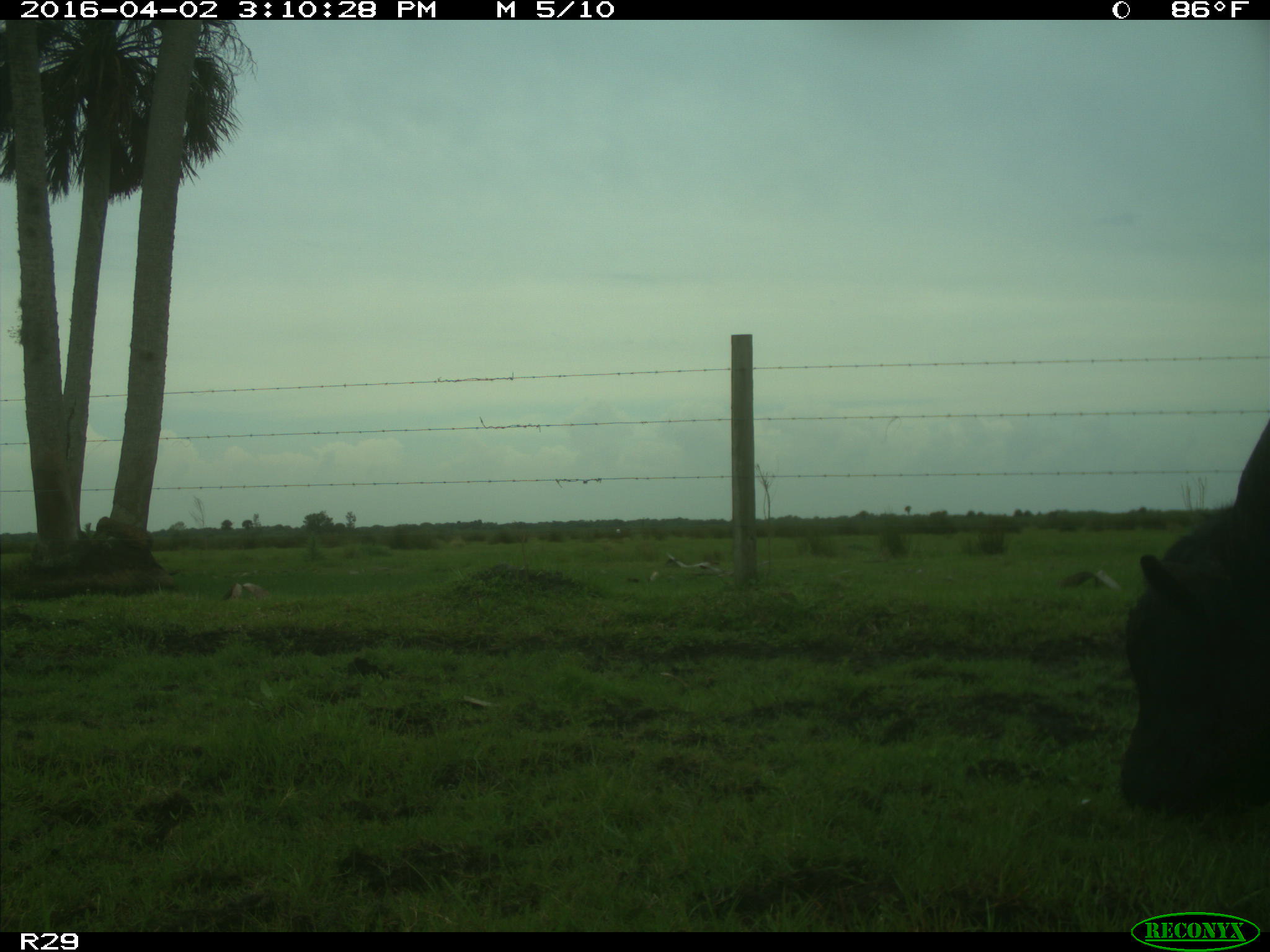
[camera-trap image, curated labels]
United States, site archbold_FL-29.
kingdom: Animalia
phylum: Chordata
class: Mammalia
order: Artiodactyla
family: Bovidae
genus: Bos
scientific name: Bos taurus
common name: domestic cow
Bos taurus (domestic cow).